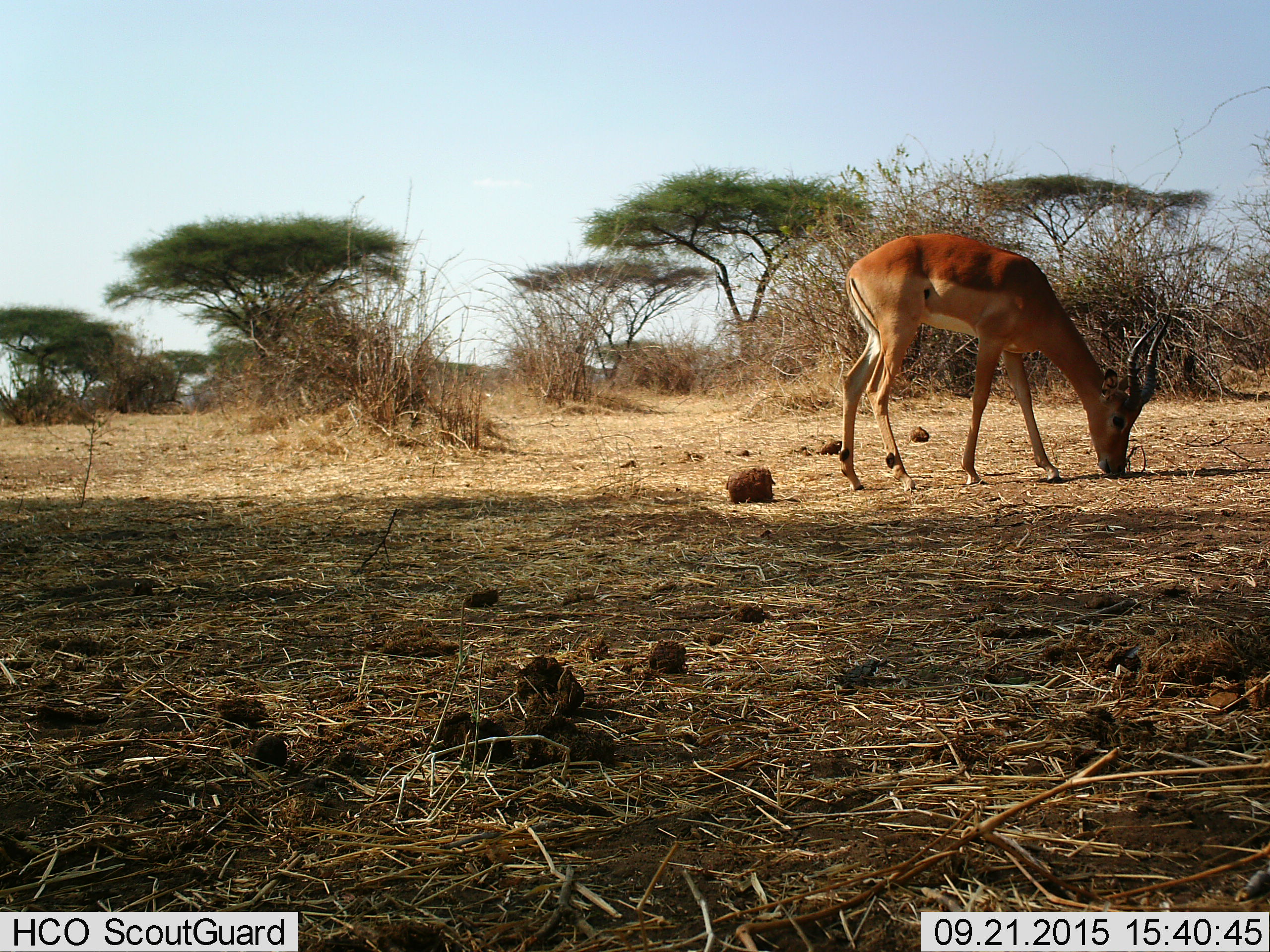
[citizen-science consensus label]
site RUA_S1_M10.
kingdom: Animalia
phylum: Chordata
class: Mammalia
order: Artiodactyla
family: Bovidae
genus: Aepyceros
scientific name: Aepyceros melampus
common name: impala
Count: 1.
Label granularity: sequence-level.